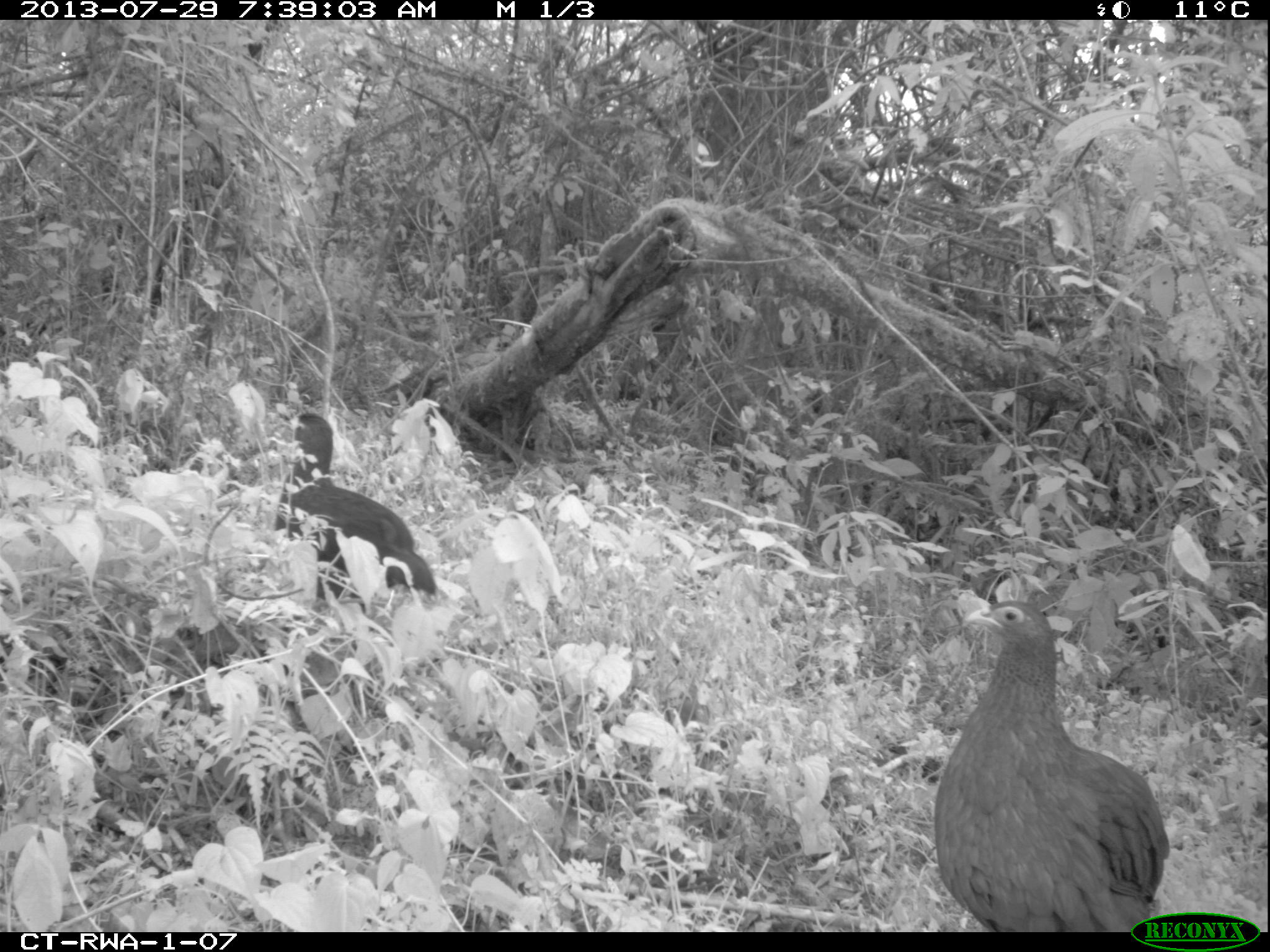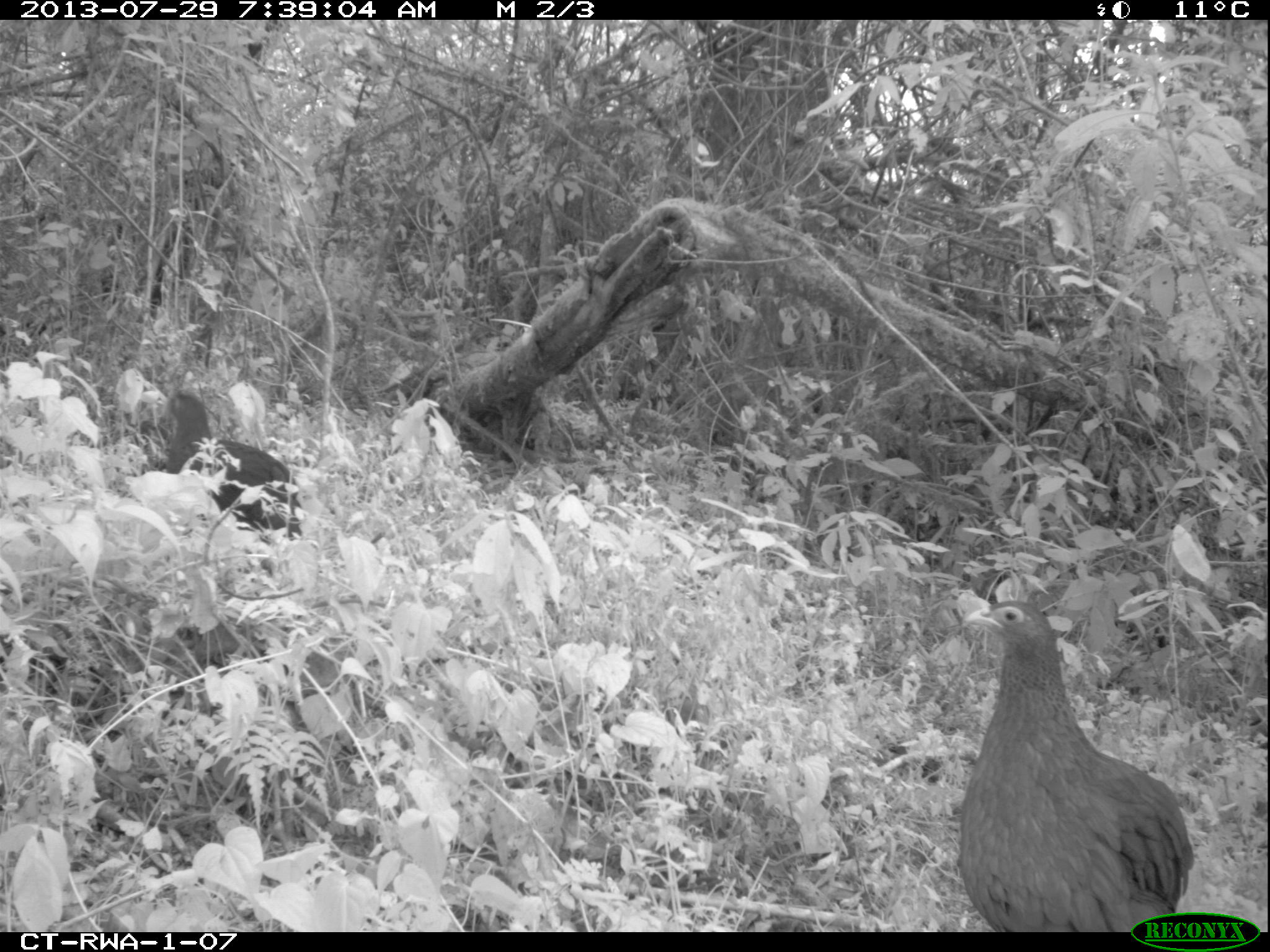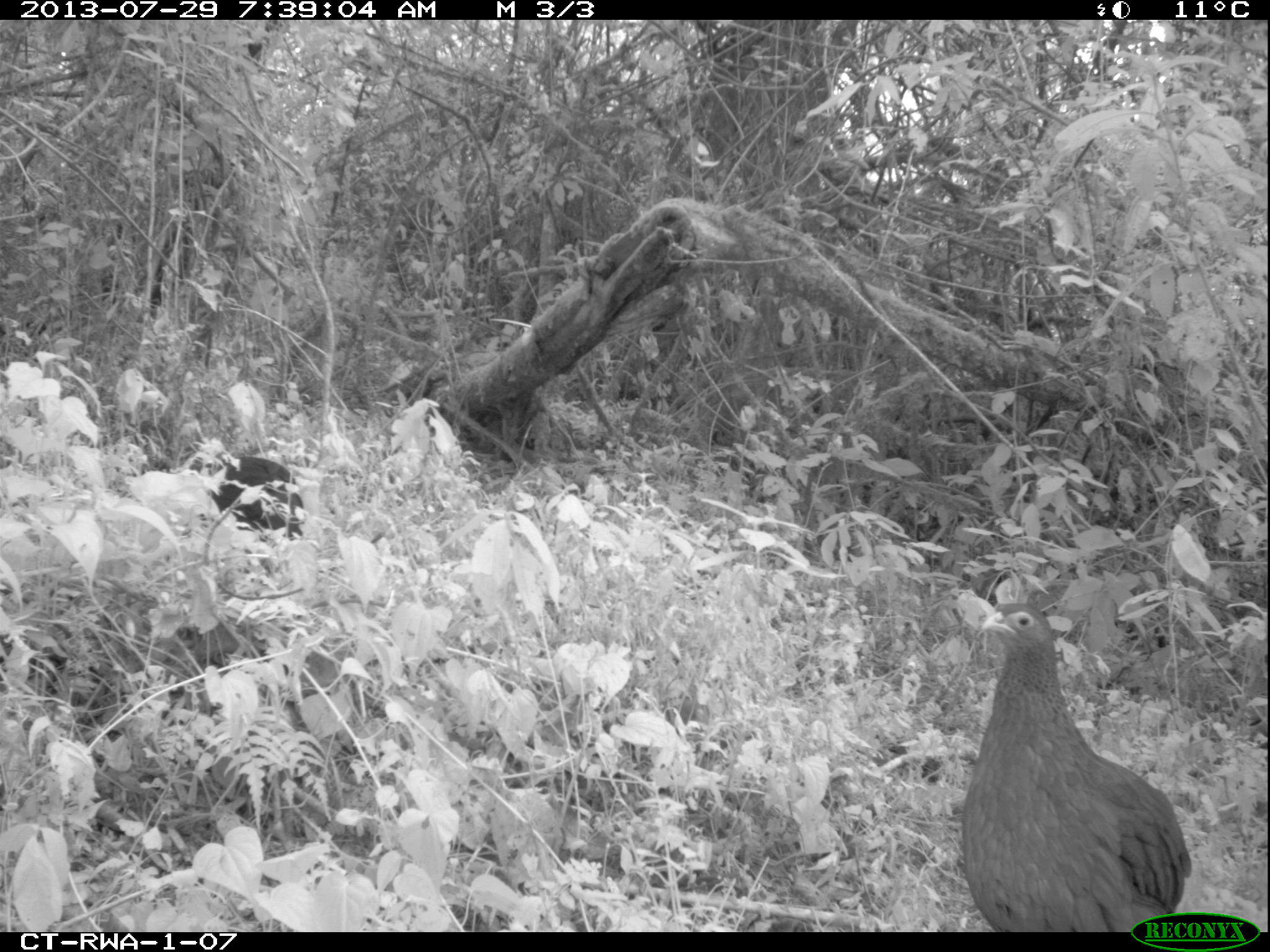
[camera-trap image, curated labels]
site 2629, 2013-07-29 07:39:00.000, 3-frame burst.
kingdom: Animalia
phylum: Chordata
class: Aves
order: Galliformes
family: Phasianidae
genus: Pternistis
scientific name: Pternistis nobilis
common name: handsome francolin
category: francolinus nobilis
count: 2